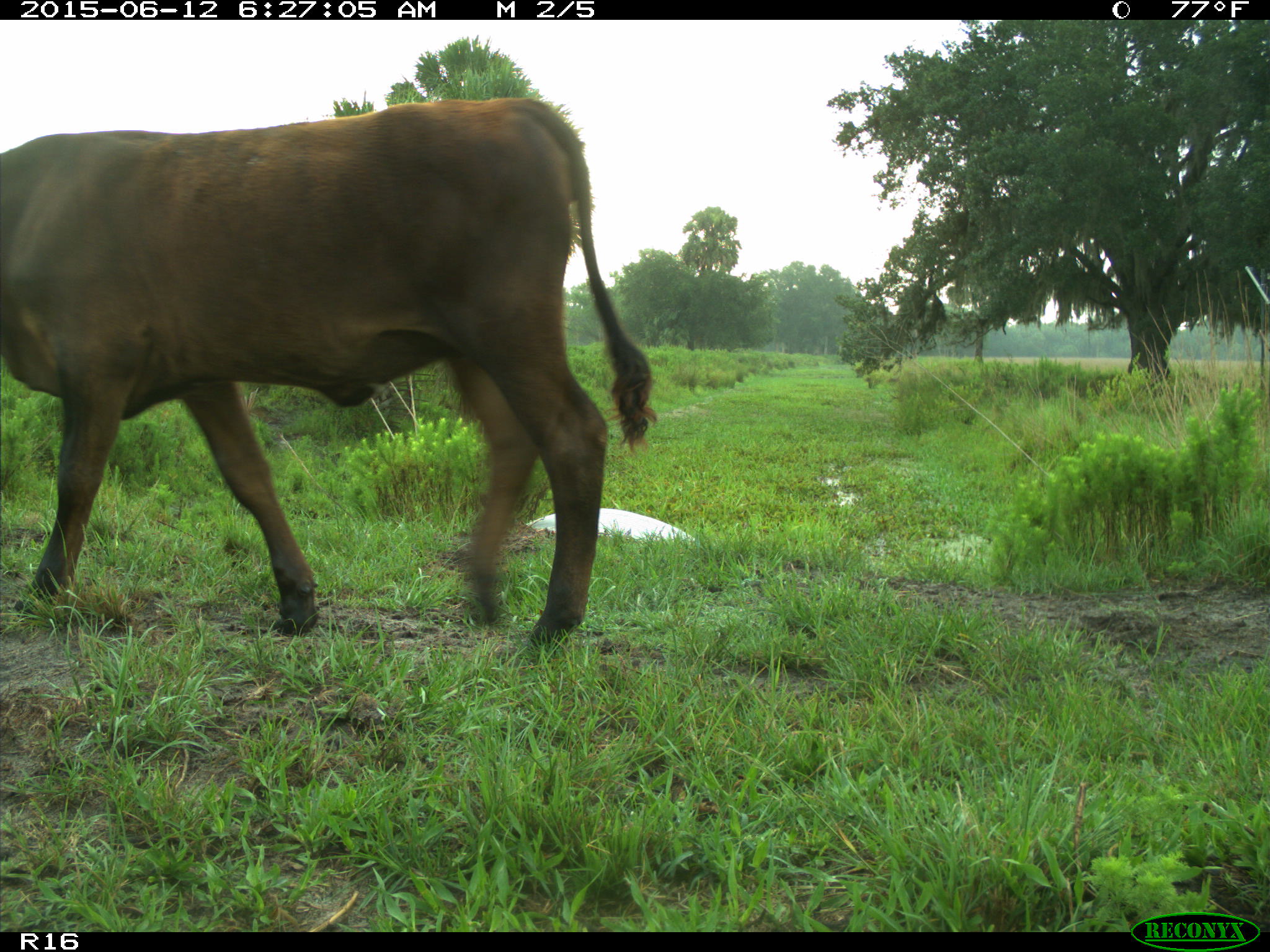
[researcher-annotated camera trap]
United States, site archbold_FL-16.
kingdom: Animalia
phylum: Chordata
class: Mammalia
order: Artiodactyla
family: Bovidae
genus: Bos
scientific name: Bos taurus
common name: domestic cow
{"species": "Bos taurus (domestic cow)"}